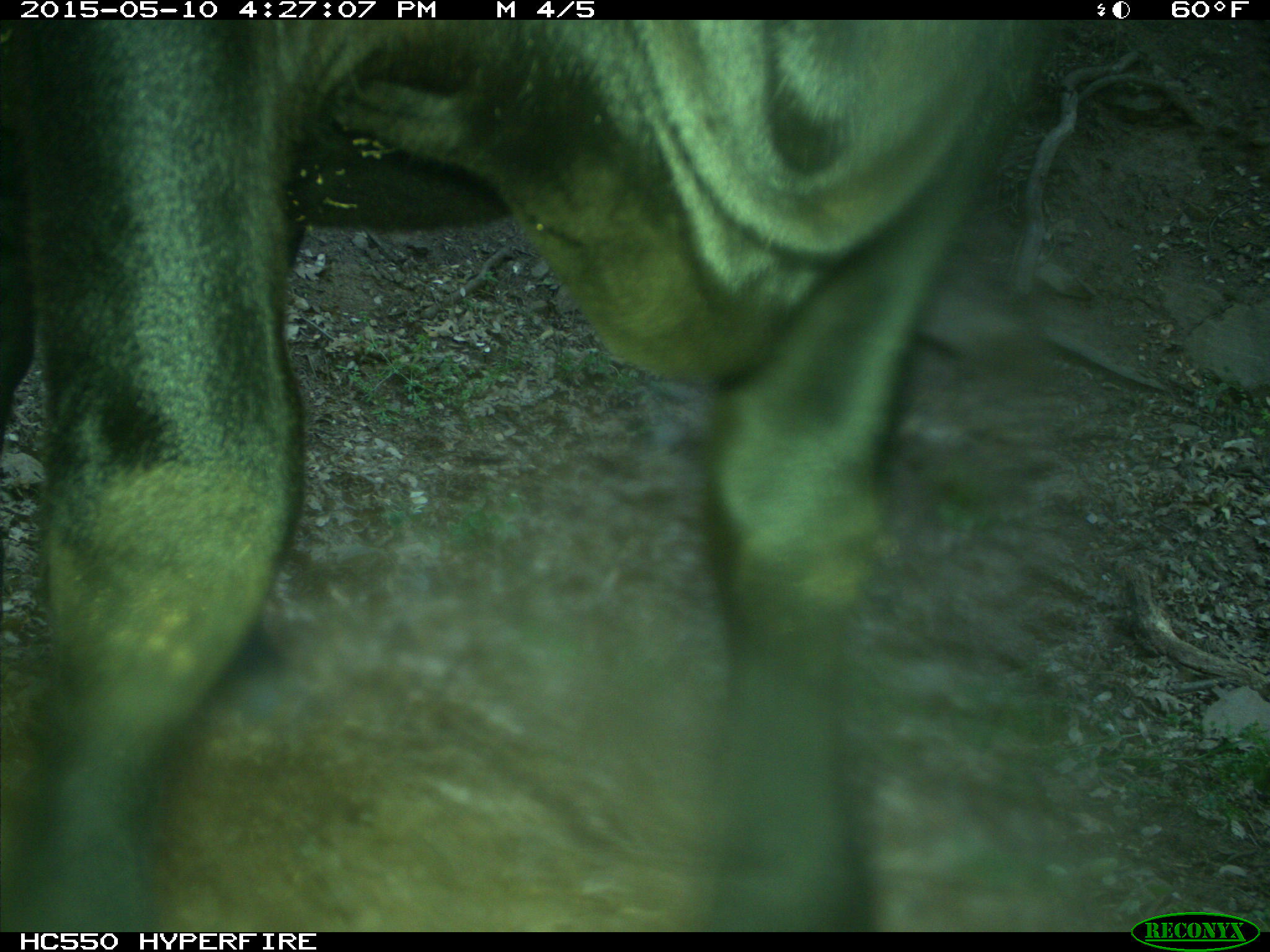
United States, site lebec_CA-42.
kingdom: Animalia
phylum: Chordata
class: Mammalia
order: Artiodactyla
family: Bovidae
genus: Bos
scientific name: Bos taurus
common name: domestic cow